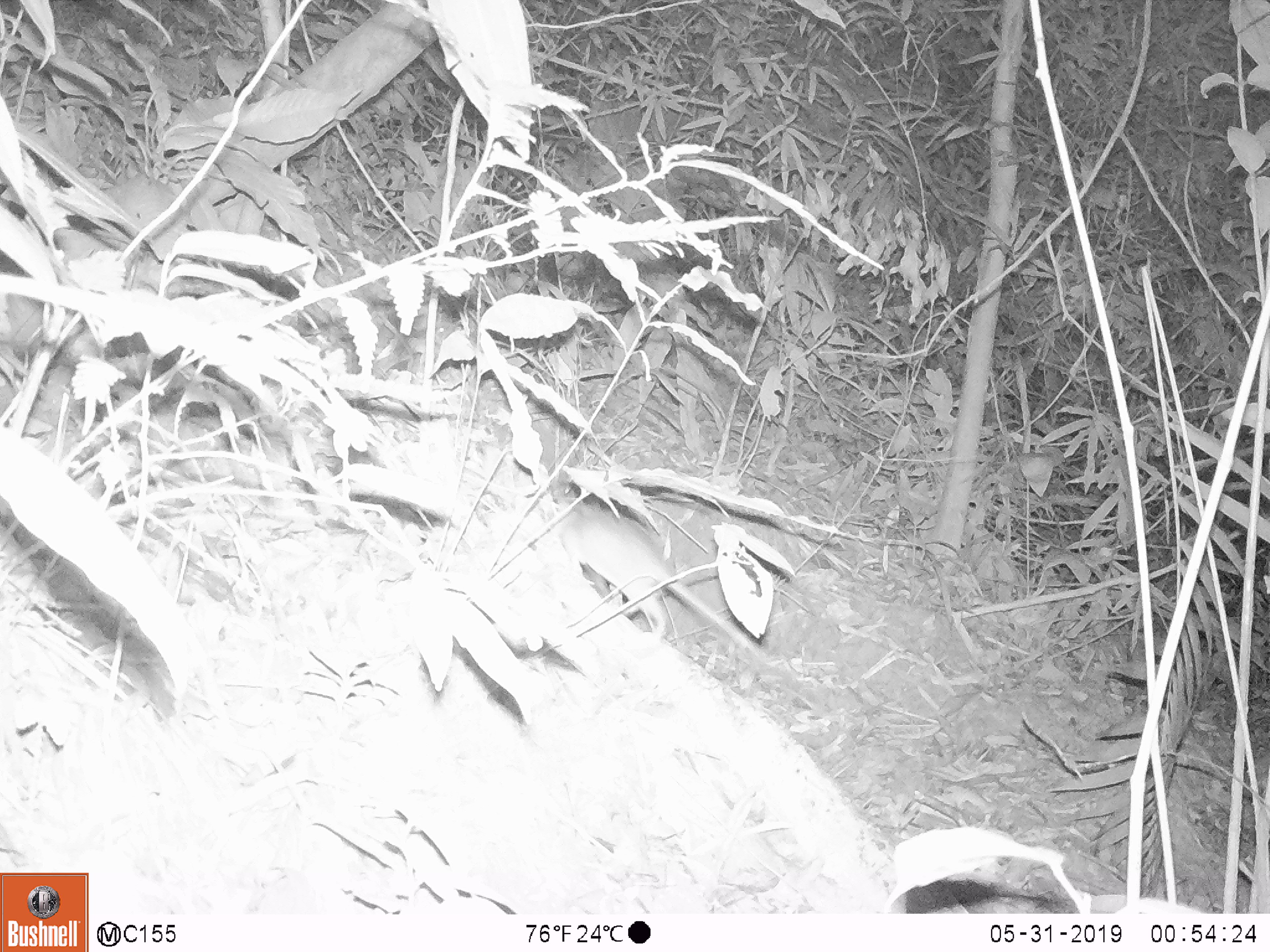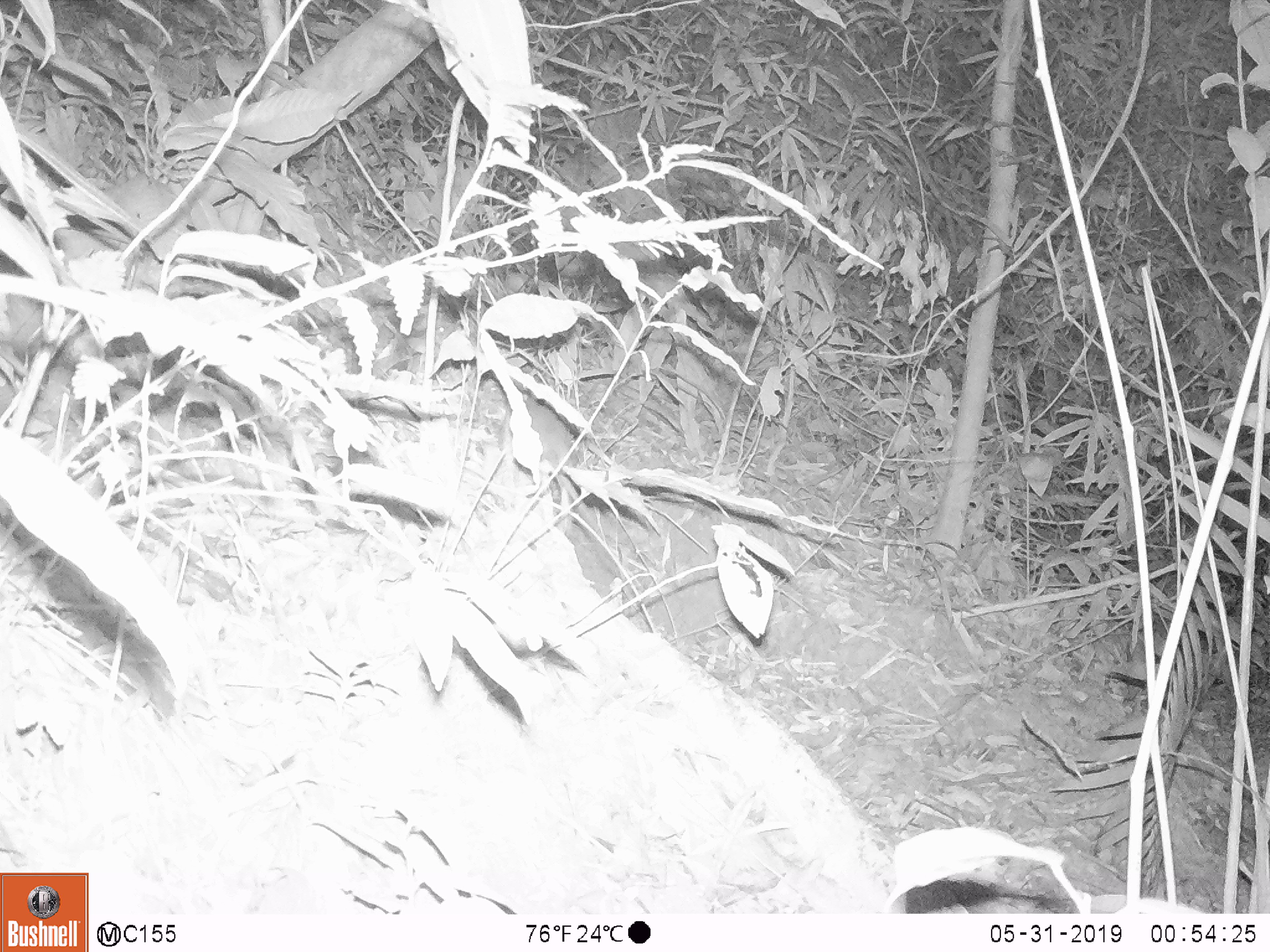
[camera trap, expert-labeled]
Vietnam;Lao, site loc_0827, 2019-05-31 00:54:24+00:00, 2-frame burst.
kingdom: Animalia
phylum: Chordata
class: Mammalia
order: Rodentia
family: Muridae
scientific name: Muridae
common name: old-world mice and rats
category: unidentified murid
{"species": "unidentified murid (old-world mice and rats) (Muridae)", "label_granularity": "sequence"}